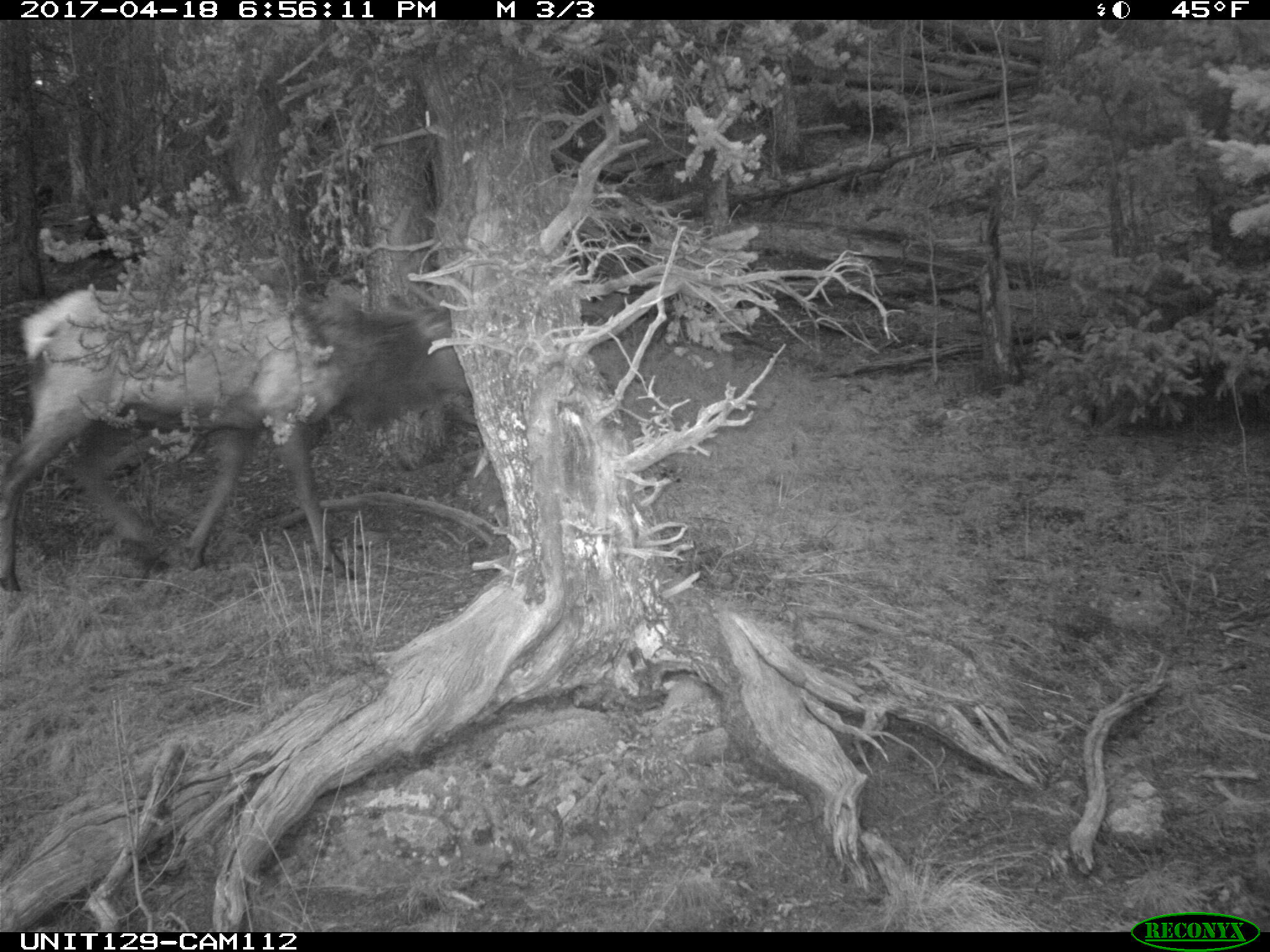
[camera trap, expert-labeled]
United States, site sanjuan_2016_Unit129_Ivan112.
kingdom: Animalia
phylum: Chordata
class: Mammalia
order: Artiodactyla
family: Cervidae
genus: Cervus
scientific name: Cervus elaphus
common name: red deer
Cervus elaphus (red deer).